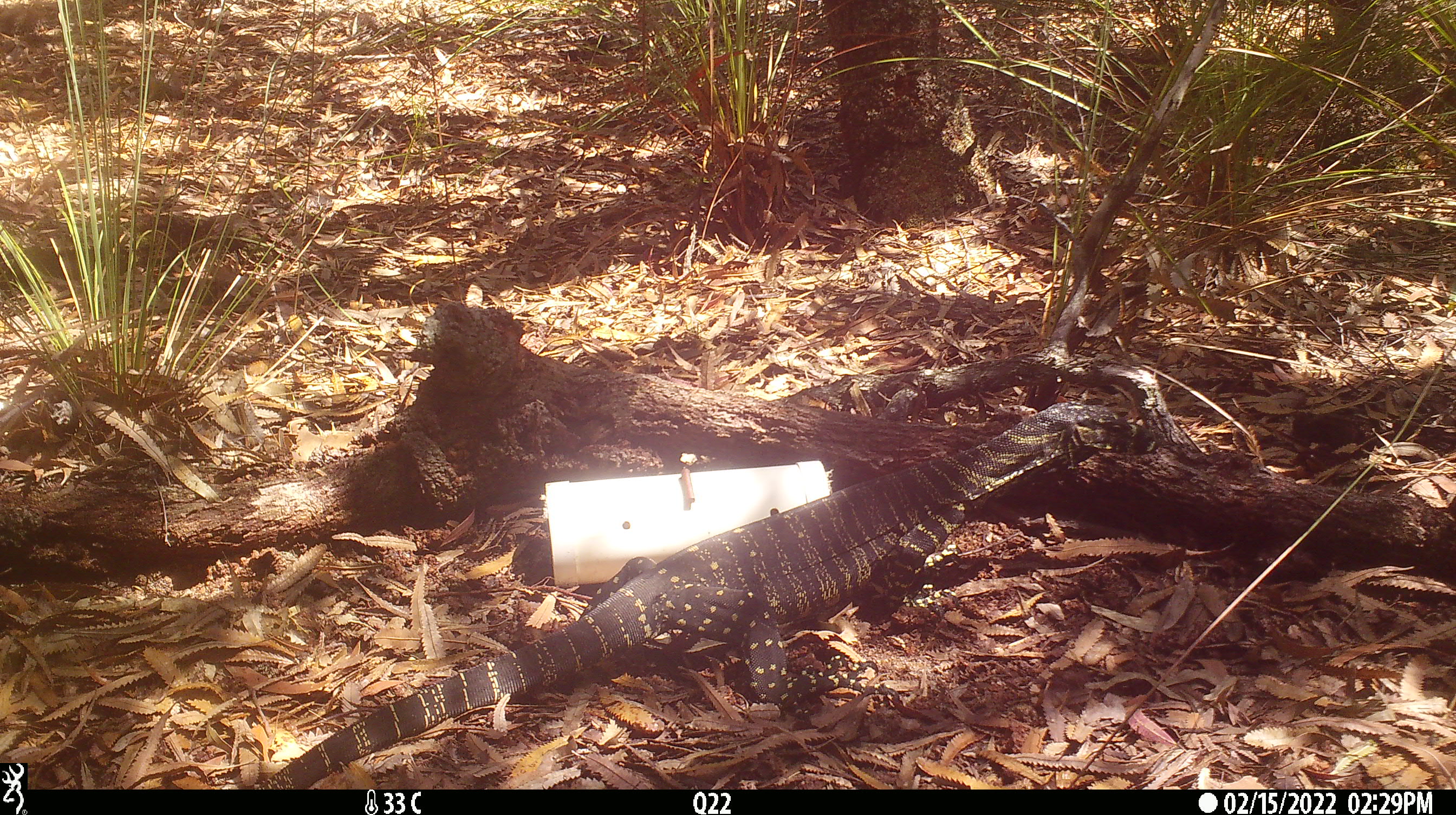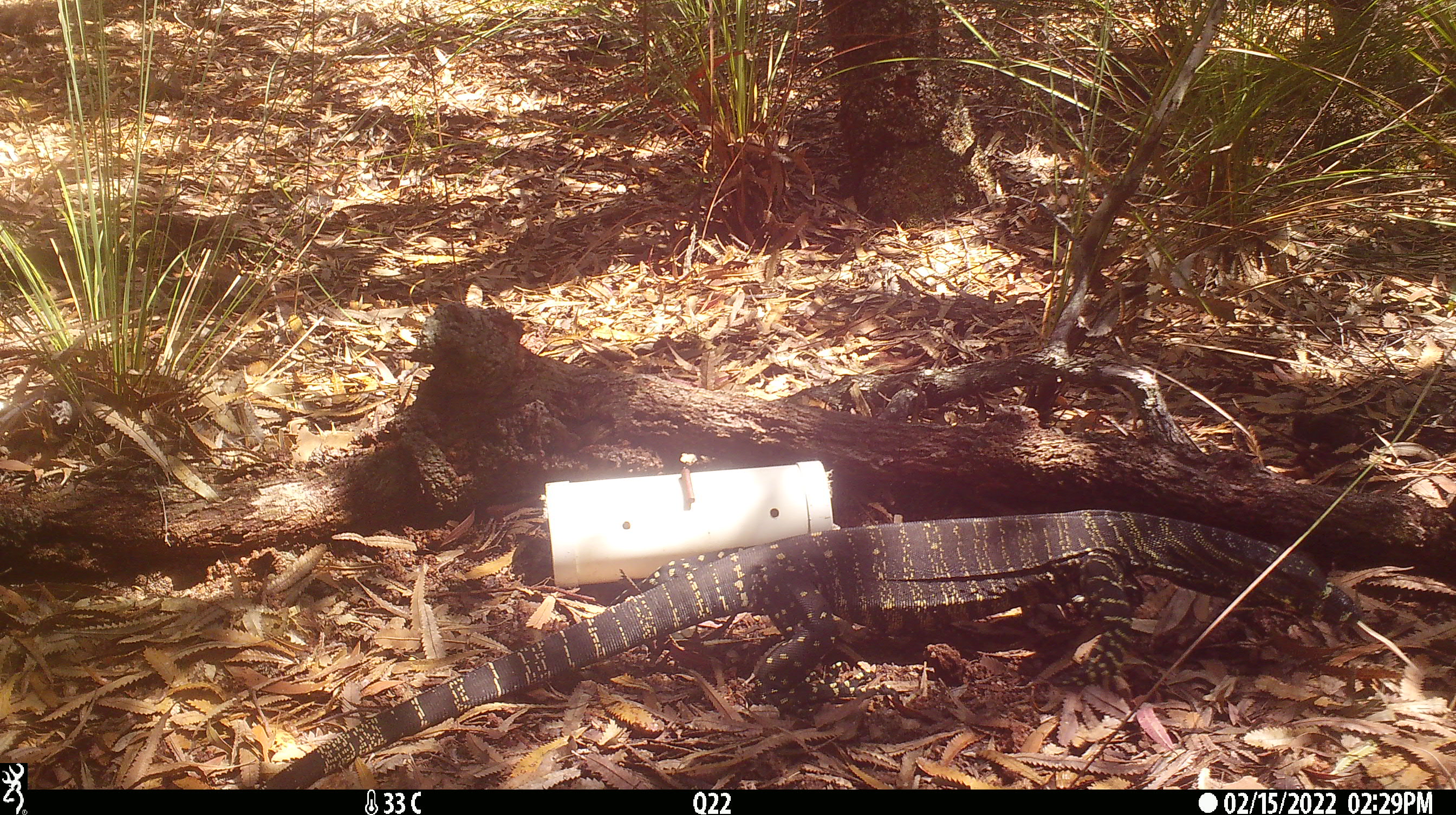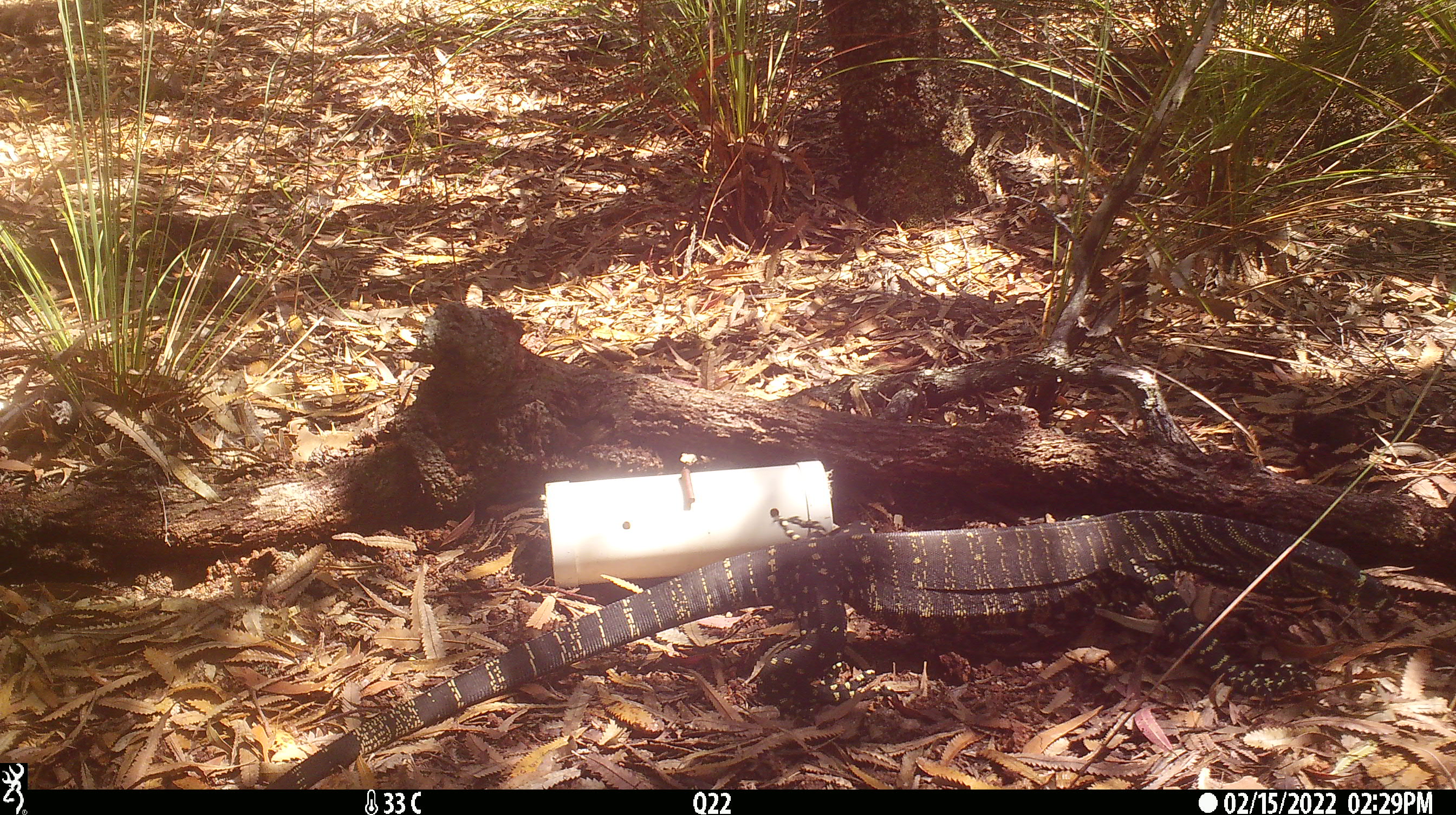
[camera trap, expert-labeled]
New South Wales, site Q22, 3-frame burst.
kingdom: Animalia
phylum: Chordata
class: Reptilia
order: Squamata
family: Varanidae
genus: Varanus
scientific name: Varanus varius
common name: lace monitor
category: goanna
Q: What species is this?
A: Goanna (lace monitor) (Varanus varius).